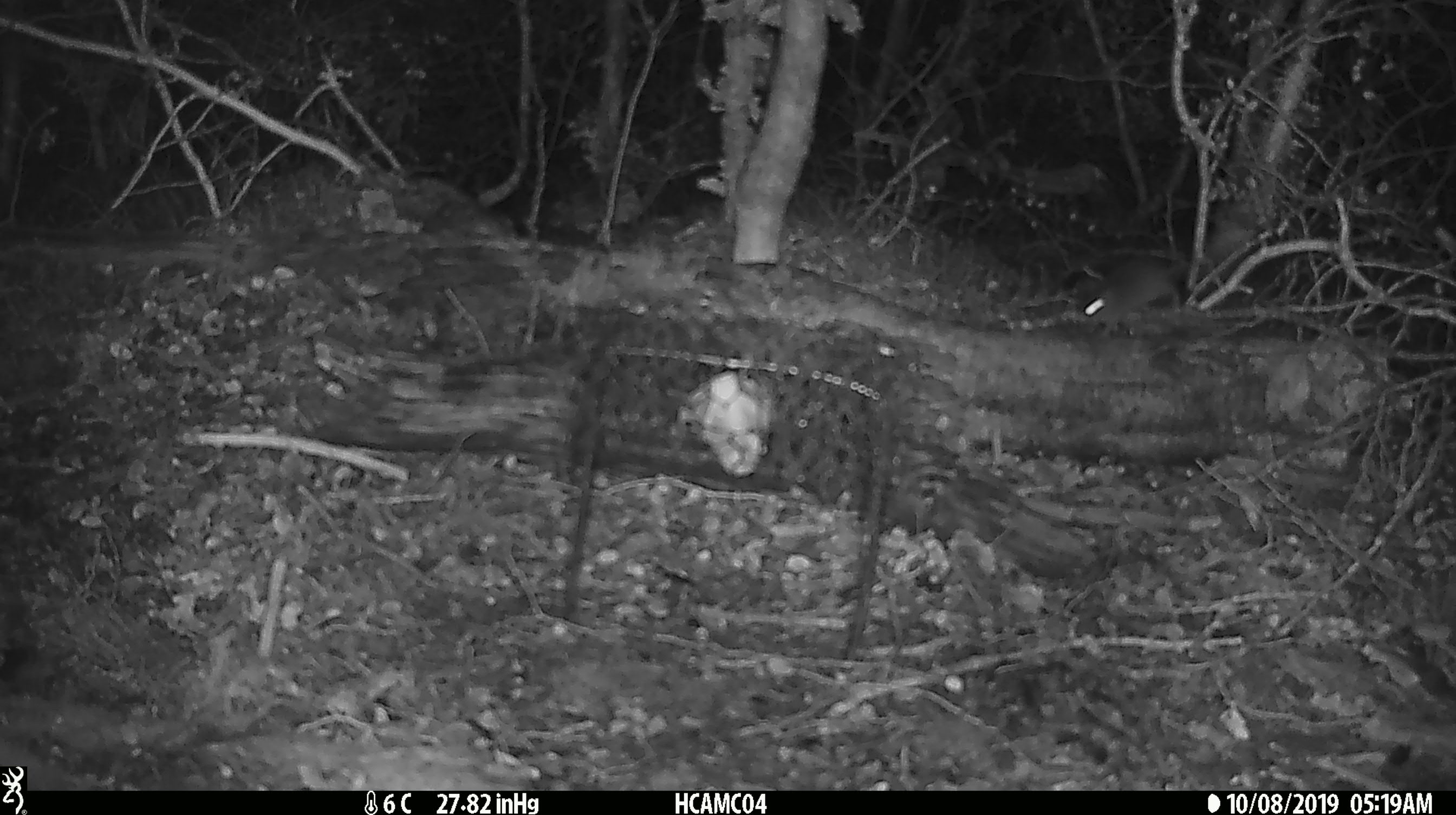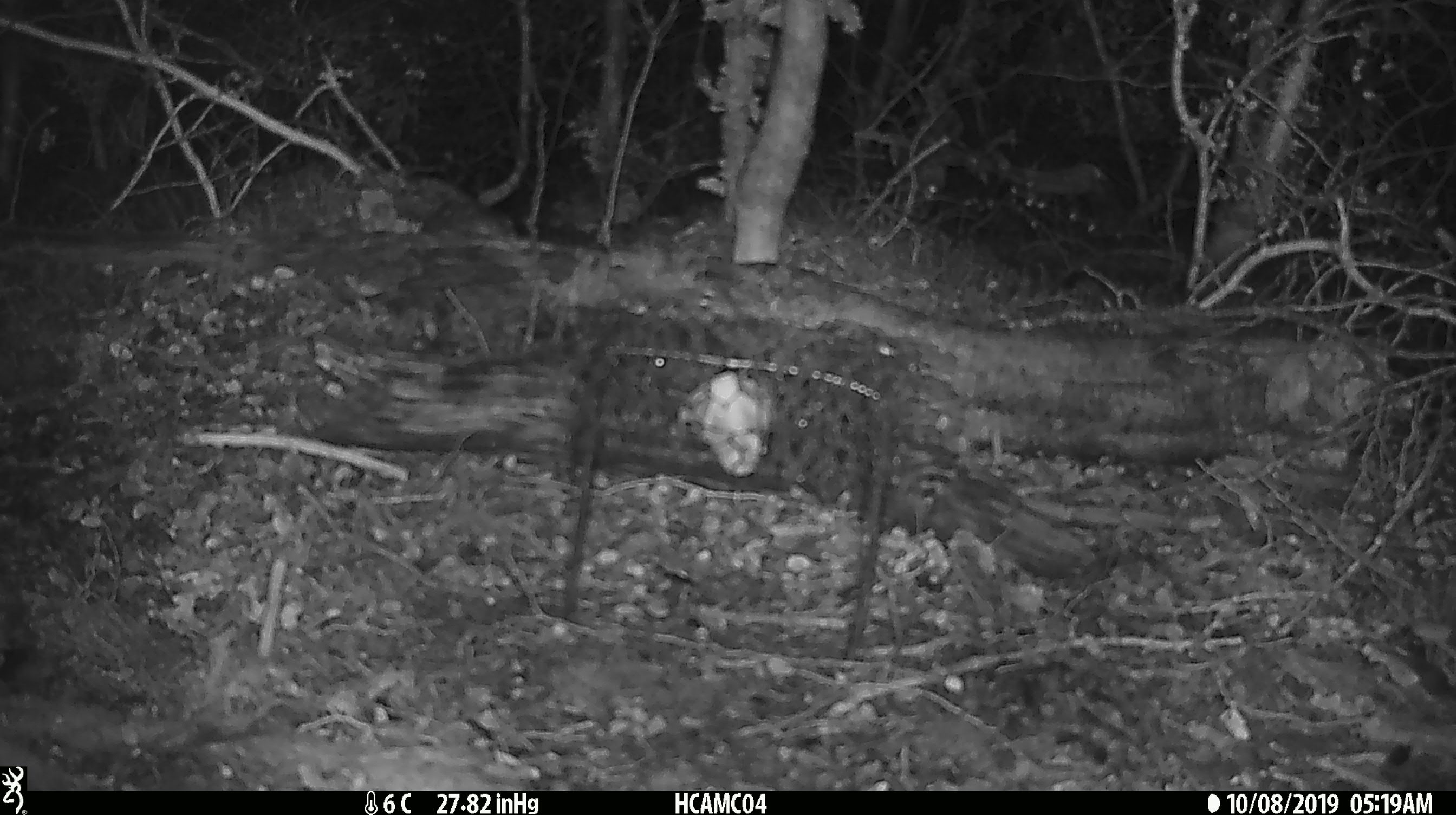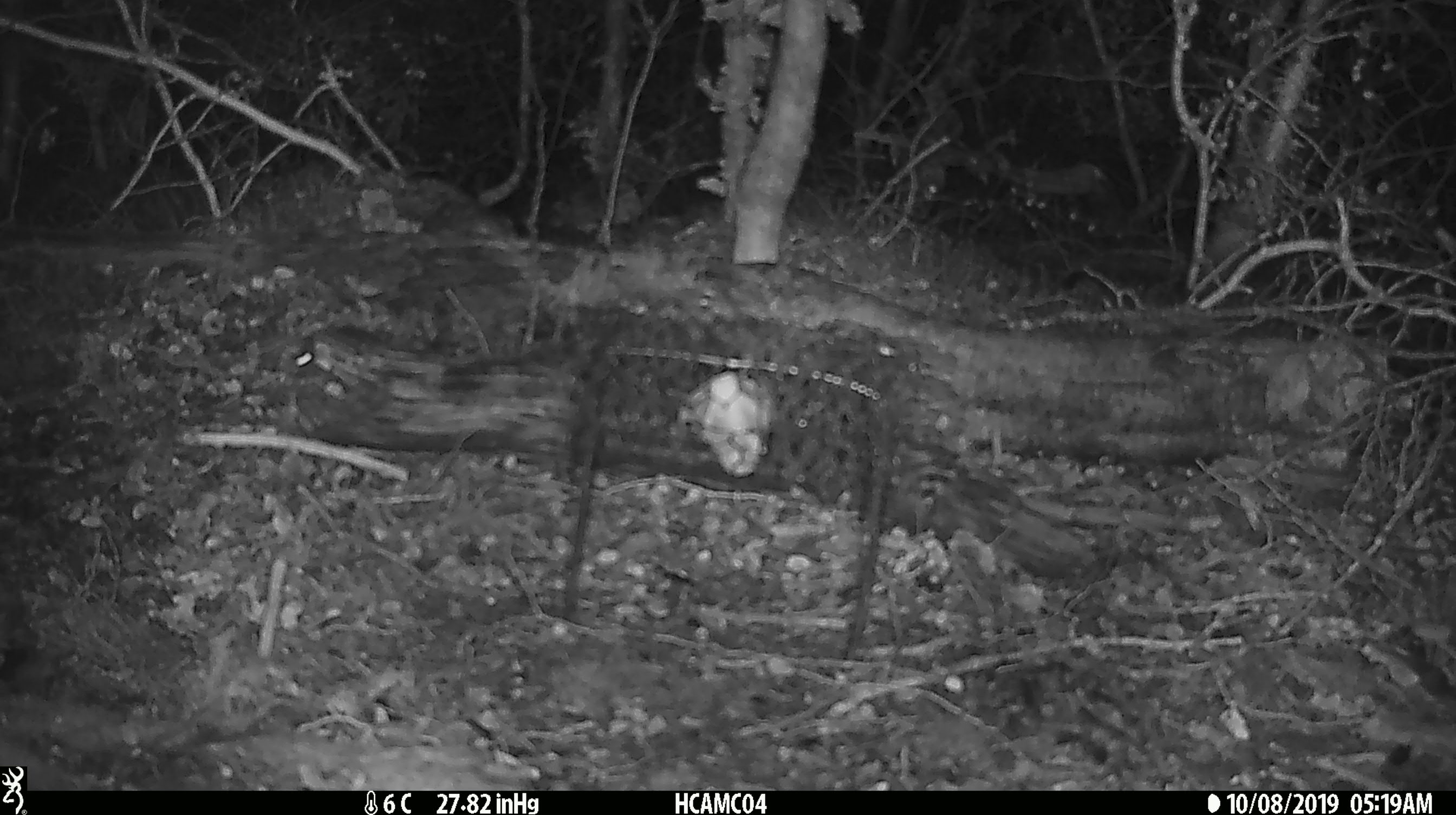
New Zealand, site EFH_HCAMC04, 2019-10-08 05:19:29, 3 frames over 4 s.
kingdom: Animalia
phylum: Chordata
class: Mammalia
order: Rodentia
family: Muridae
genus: Mus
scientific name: Mus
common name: mouse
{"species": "mouse (Mus)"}